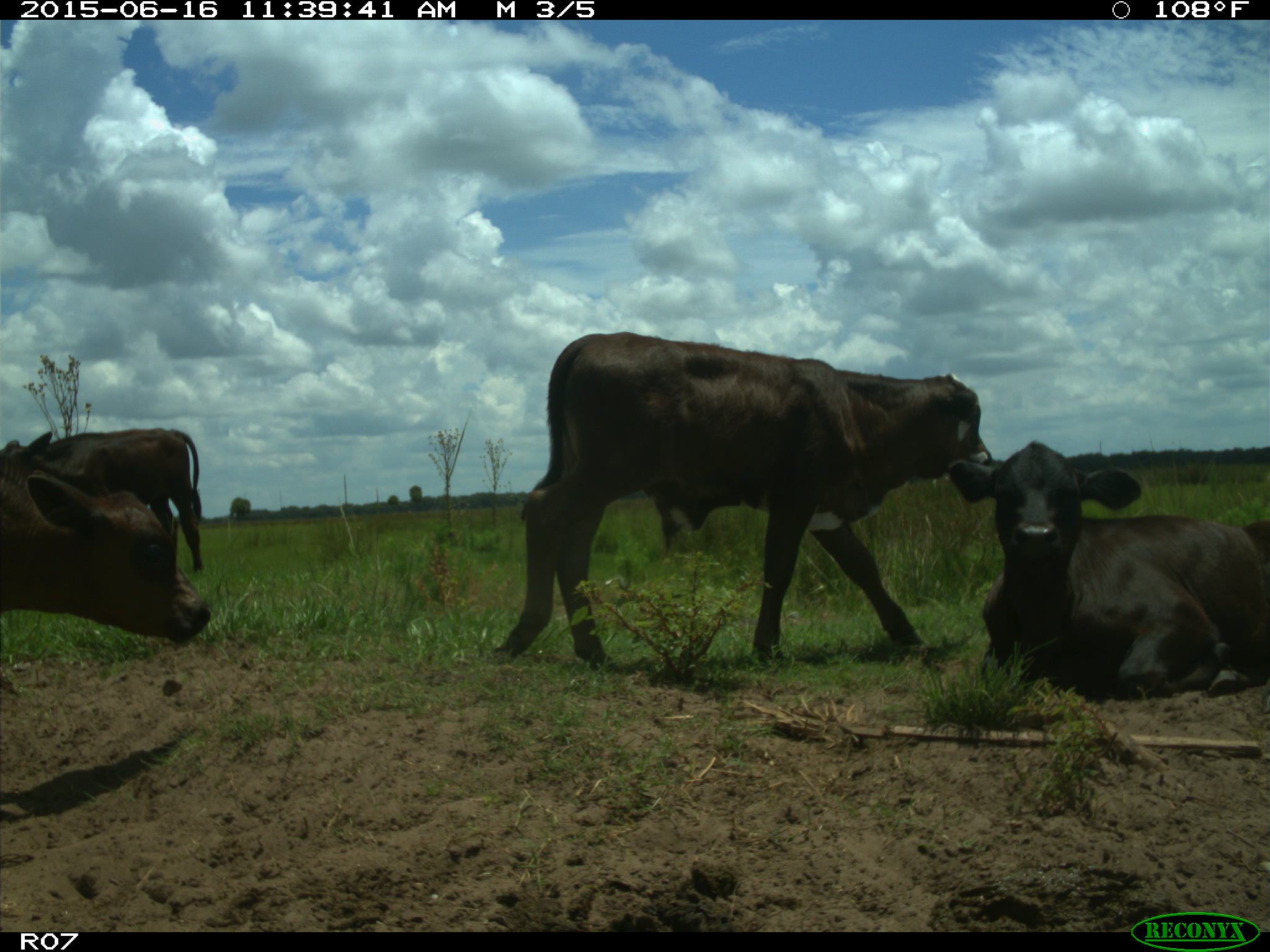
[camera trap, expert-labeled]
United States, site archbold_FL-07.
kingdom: Animalia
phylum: Chordata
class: Mammalia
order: Artiodactyla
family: Bovidae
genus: Bos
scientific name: Bos taurus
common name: domestic cow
Bos taurus (domestic cow).